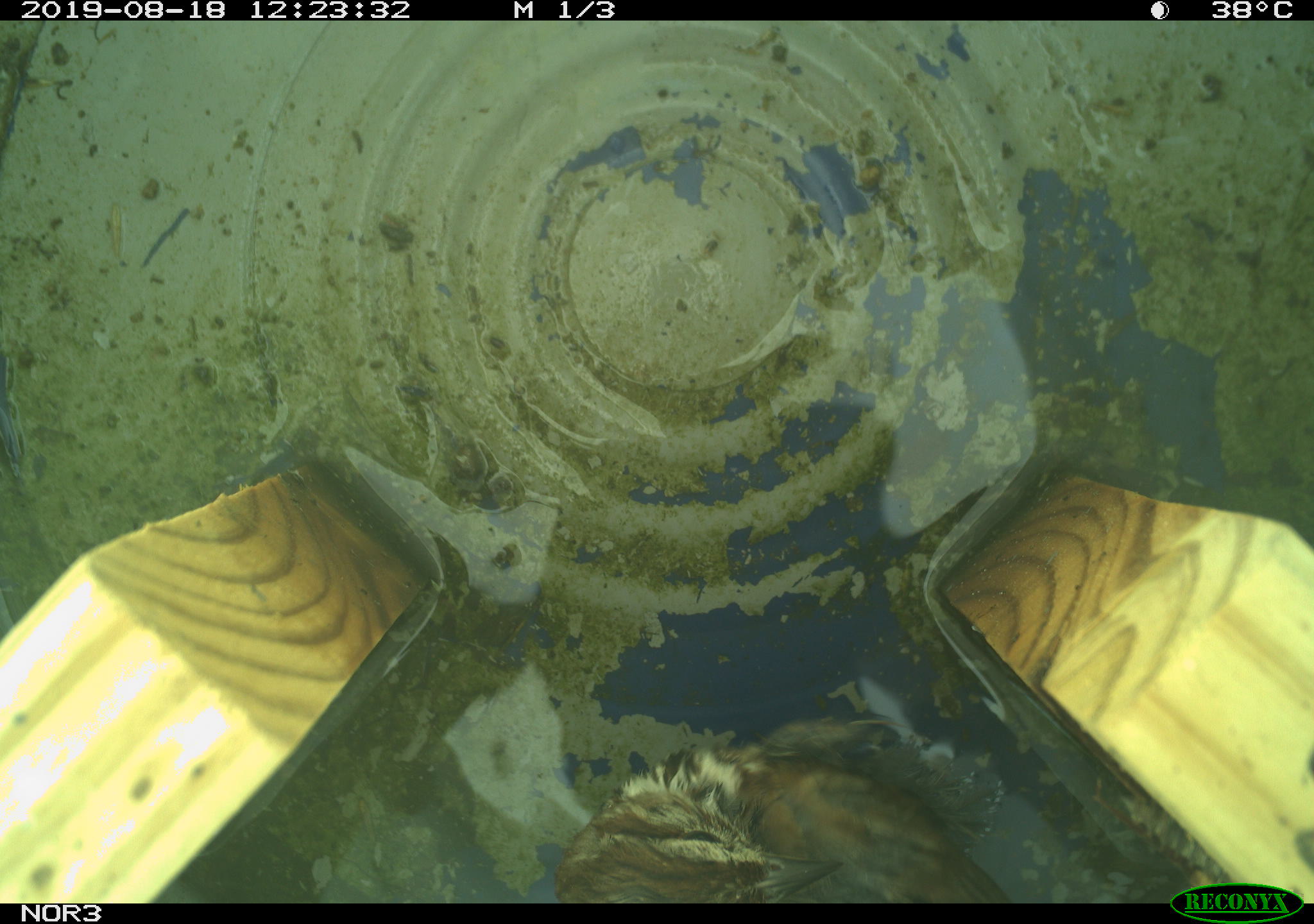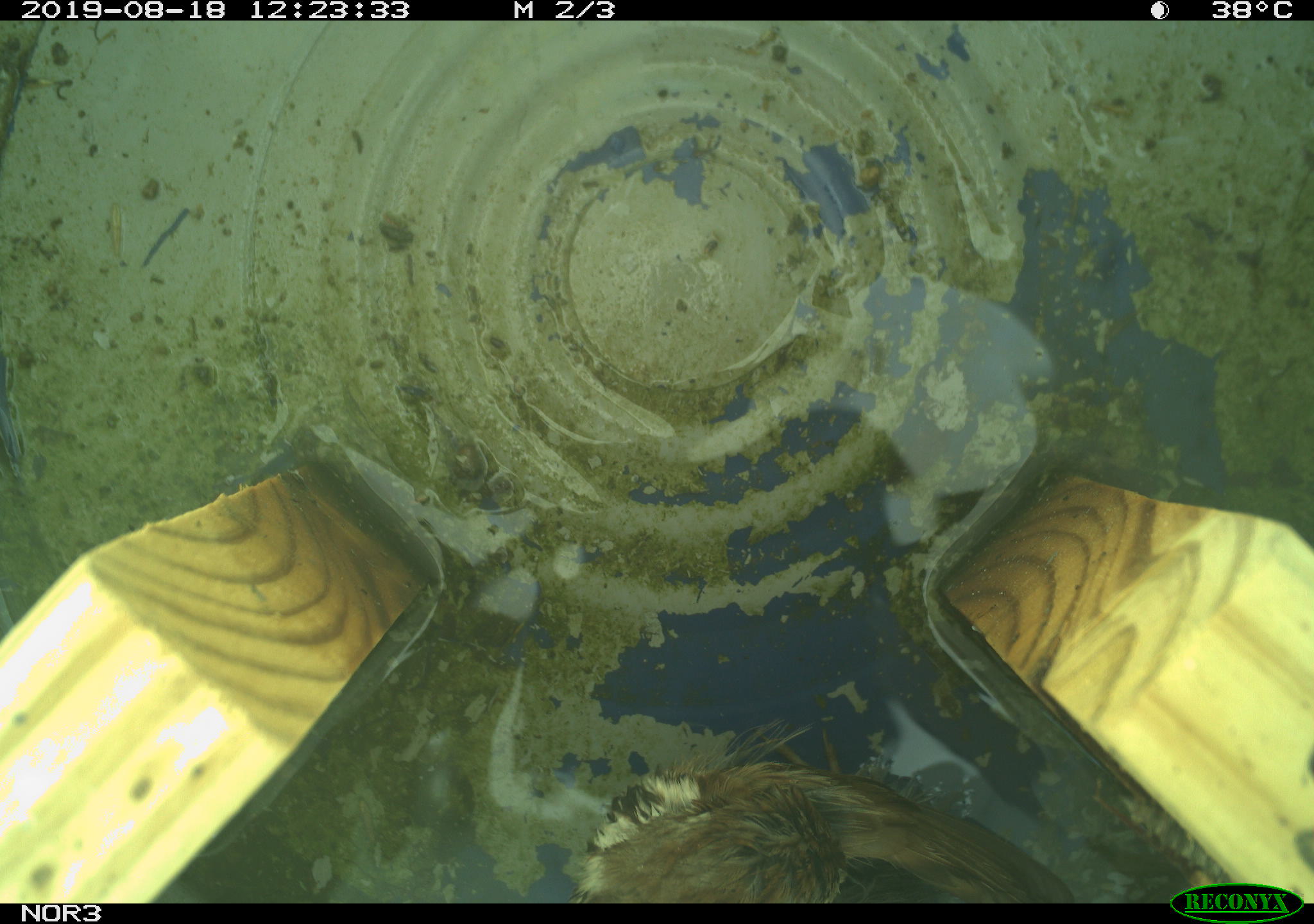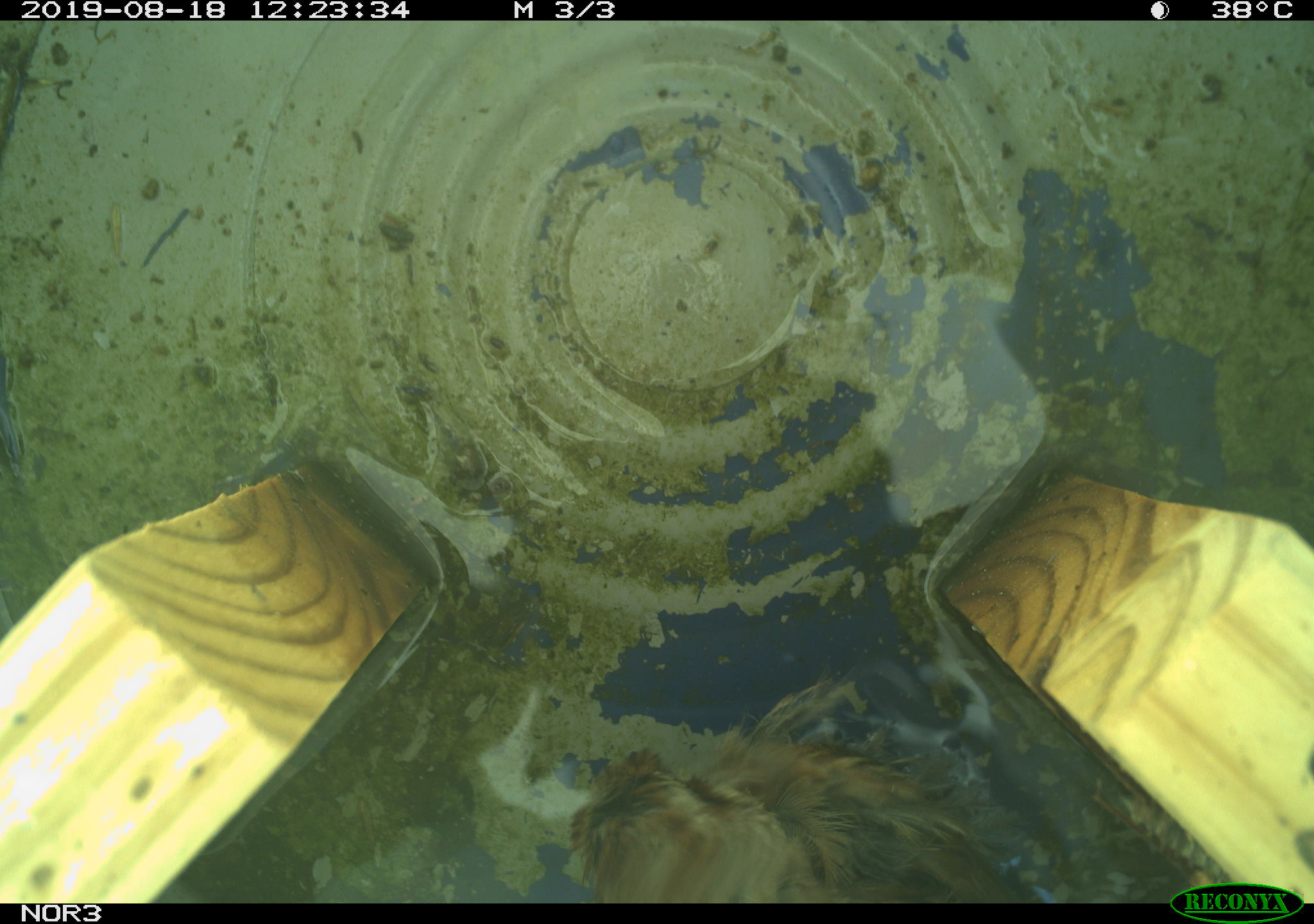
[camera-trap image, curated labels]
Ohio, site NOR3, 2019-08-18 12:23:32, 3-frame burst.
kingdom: Animalia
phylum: Chordata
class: Aves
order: Passeriformes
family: Passerellidae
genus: Melospiza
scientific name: Melospiza melodia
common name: song sparrow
Song sparrow (Melospiza melodia).